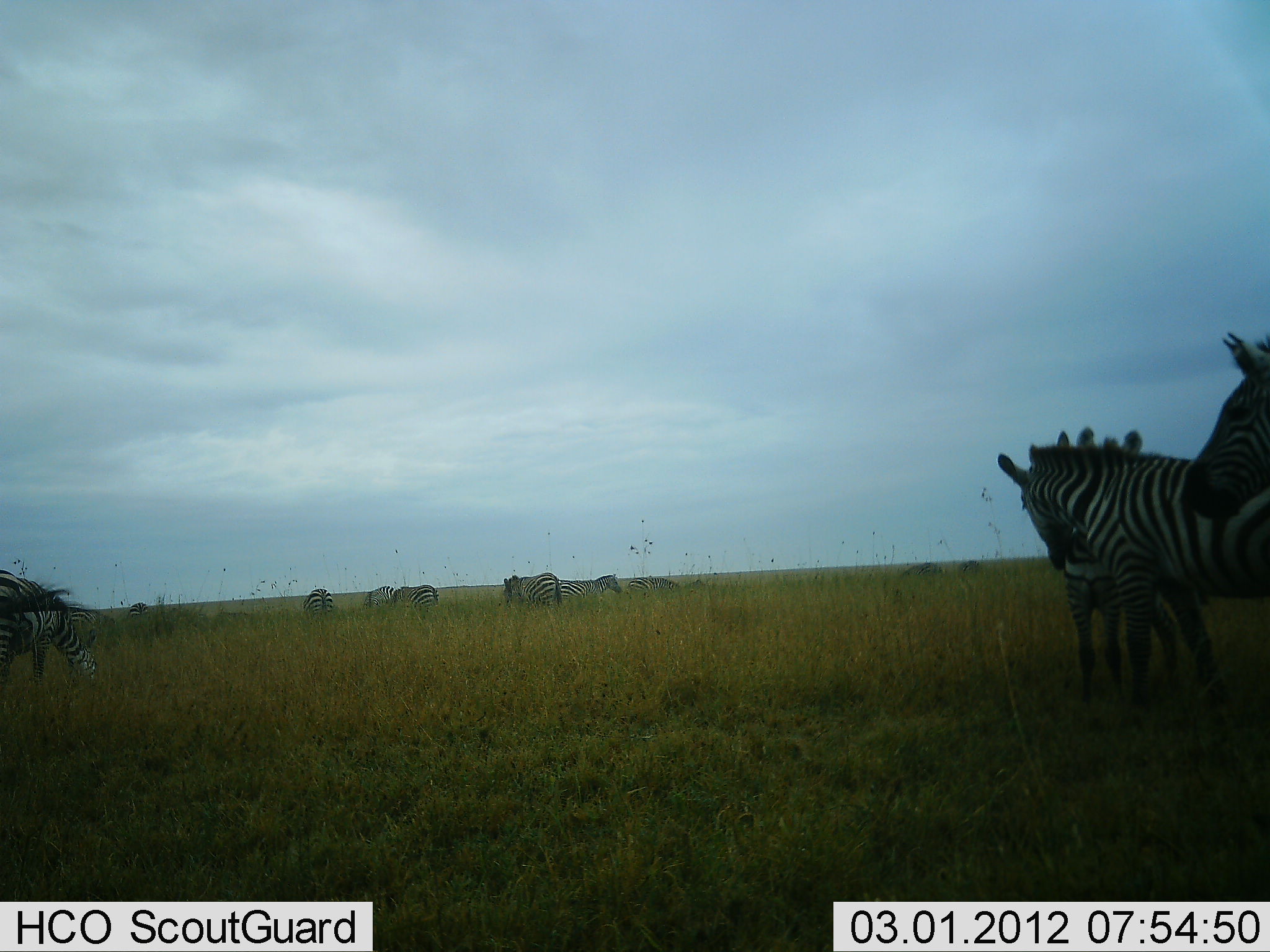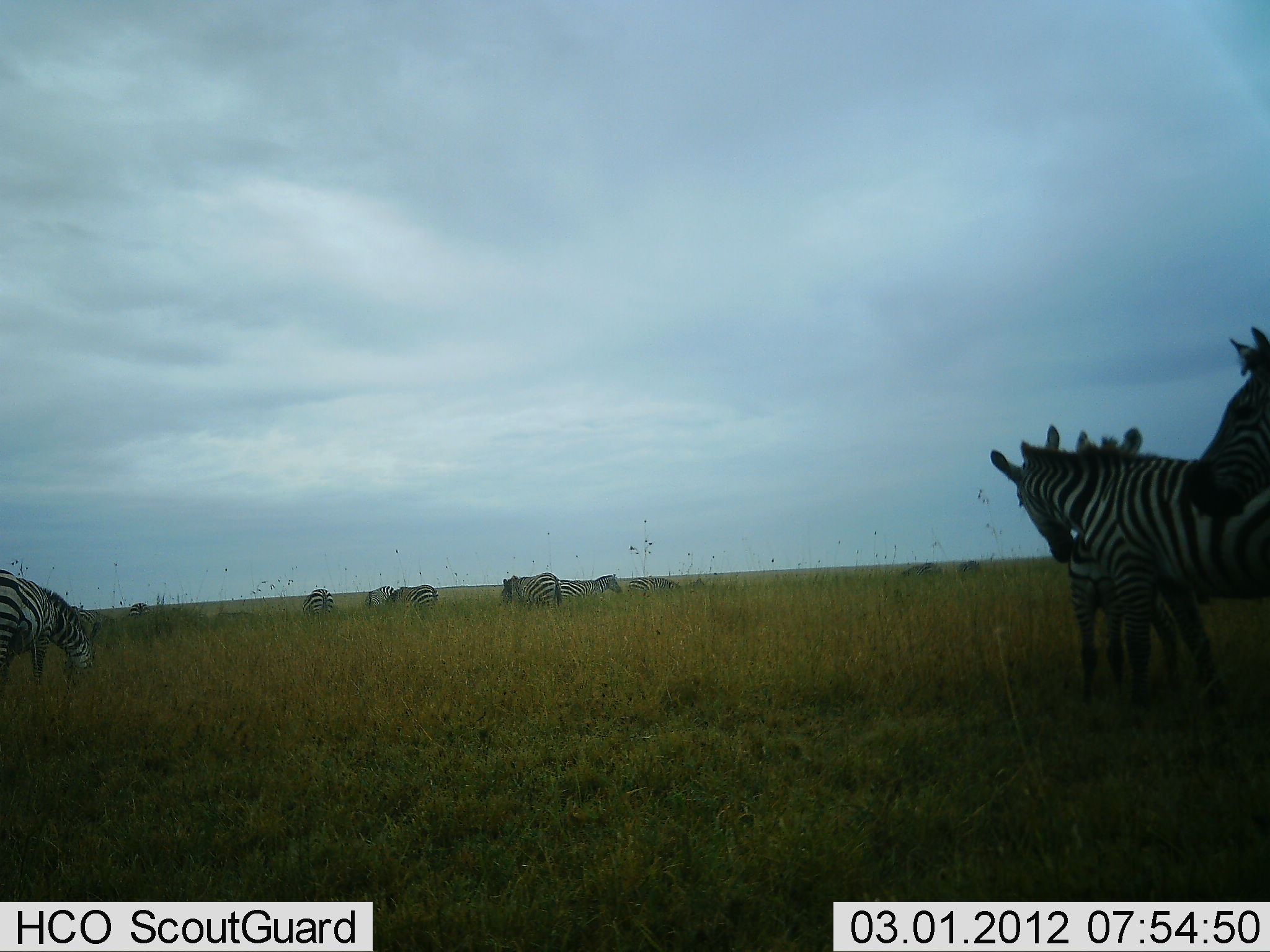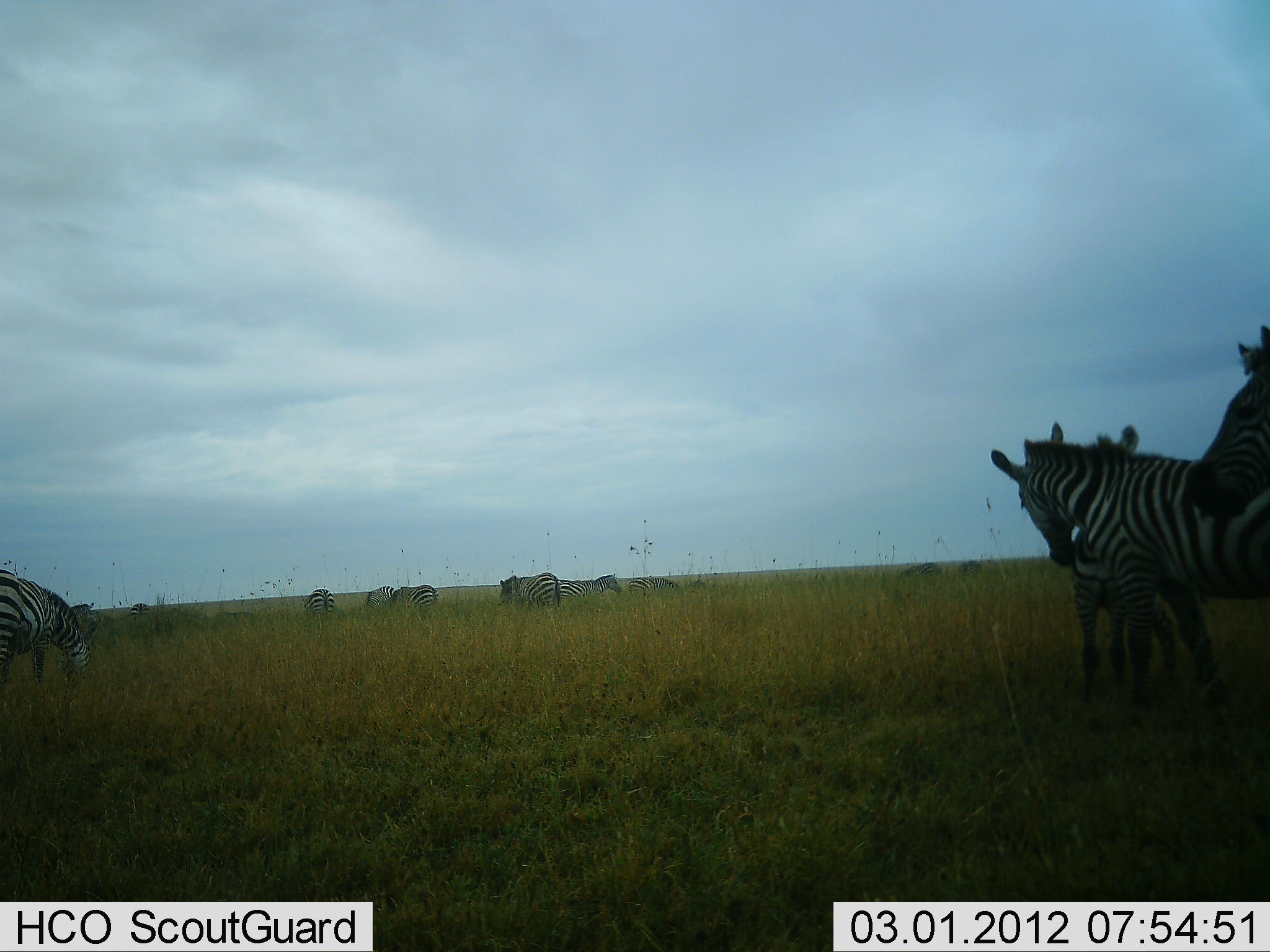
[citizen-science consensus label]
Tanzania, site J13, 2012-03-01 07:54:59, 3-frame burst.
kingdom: Animalia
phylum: Chordata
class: Mammalia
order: Perissodactyla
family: Equidae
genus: Equus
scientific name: Equus quagga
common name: plains zebra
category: zebra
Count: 11-50.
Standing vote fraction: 85%.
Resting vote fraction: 15%.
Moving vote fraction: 15%.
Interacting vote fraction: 38%.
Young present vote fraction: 0%.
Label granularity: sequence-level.